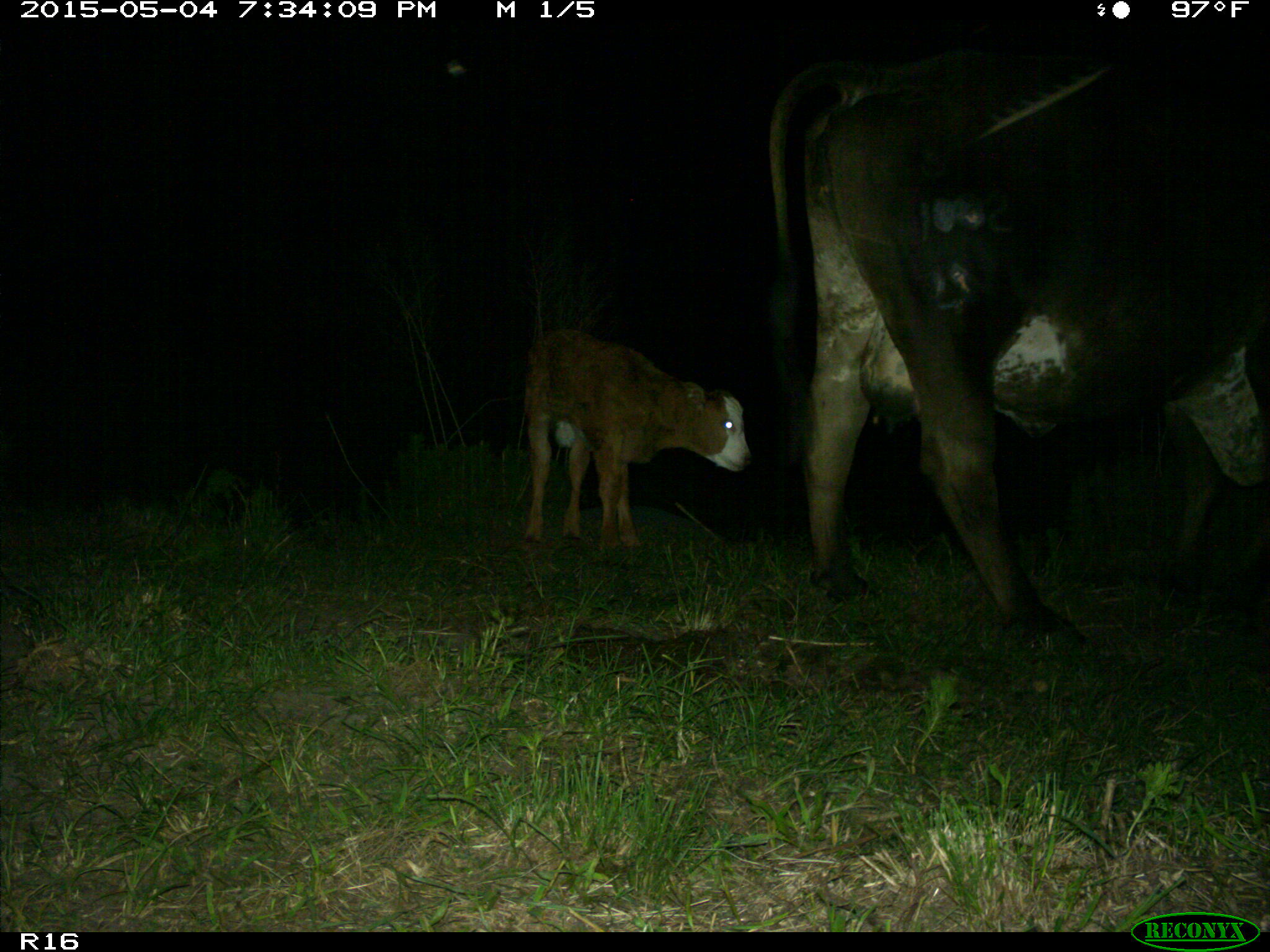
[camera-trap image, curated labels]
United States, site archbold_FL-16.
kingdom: Animalia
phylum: Chordata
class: Mammalia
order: Artiodactyla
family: Bovidae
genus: Bos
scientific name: Bos taurus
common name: domestic cow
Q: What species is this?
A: Bos taurus (domestic cow).